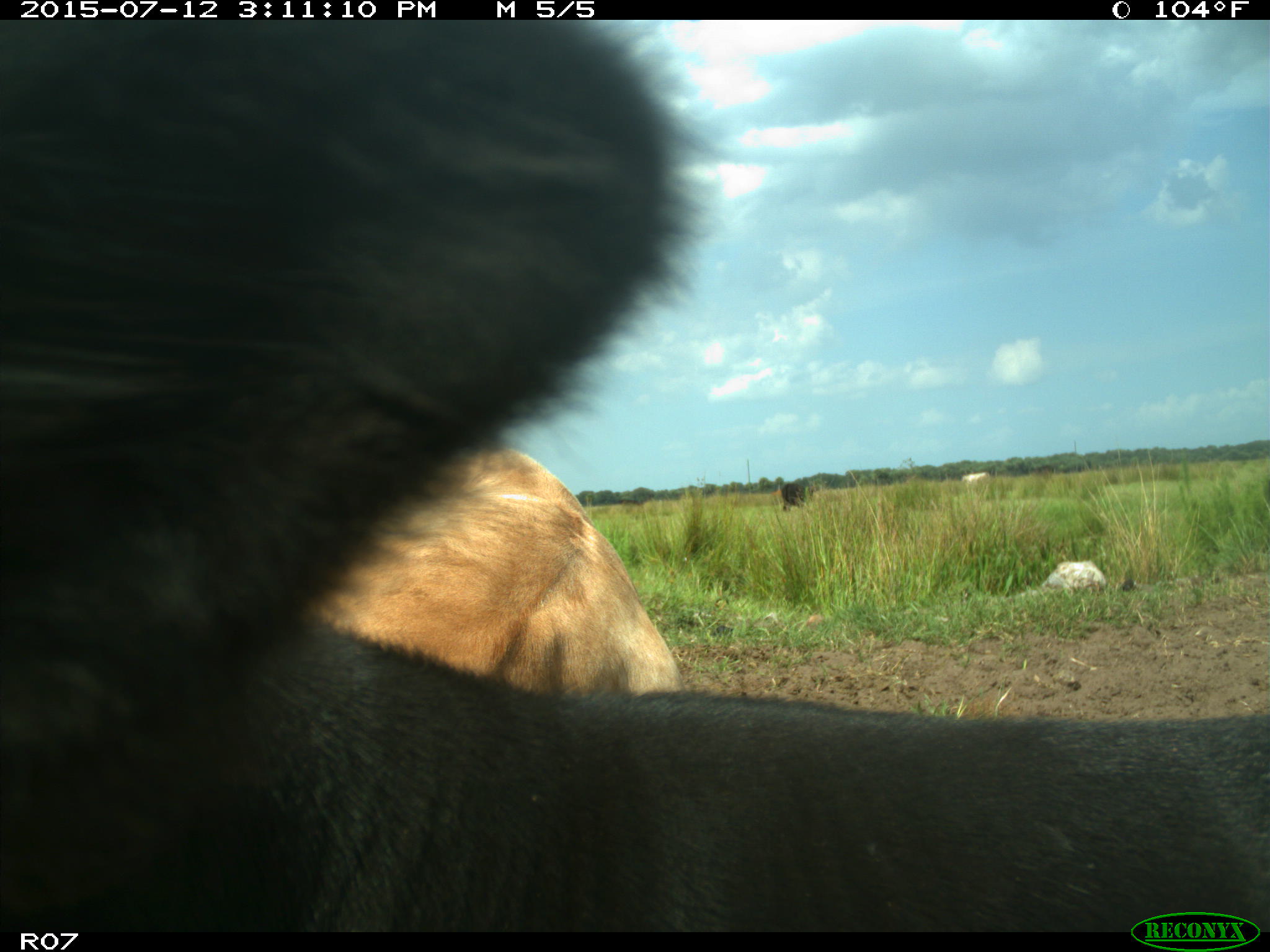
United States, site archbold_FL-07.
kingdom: Animalia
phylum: Chordata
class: Mammalia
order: Artiodactyla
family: Bovidae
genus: Bos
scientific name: Bos taurus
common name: domestic cow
Bos taurus (domestic cow).